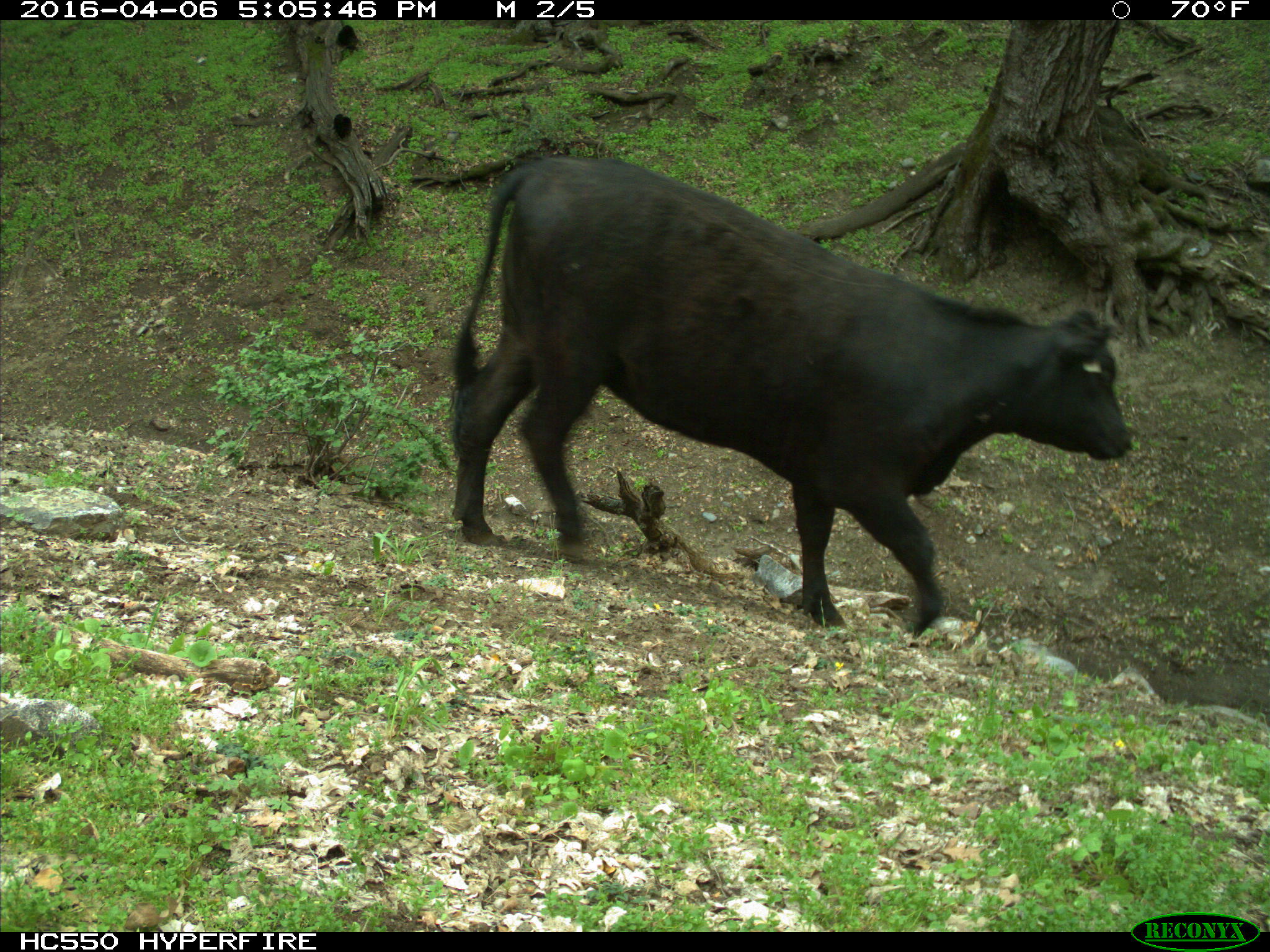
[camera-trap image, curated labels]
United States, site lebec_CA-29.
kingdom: Animalia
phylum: Chordata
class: Mammalia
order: Artiodactyla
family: Bovidae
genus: Bos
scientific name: Bos taurus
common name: domestic cow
Bos taurus (domestic cow).